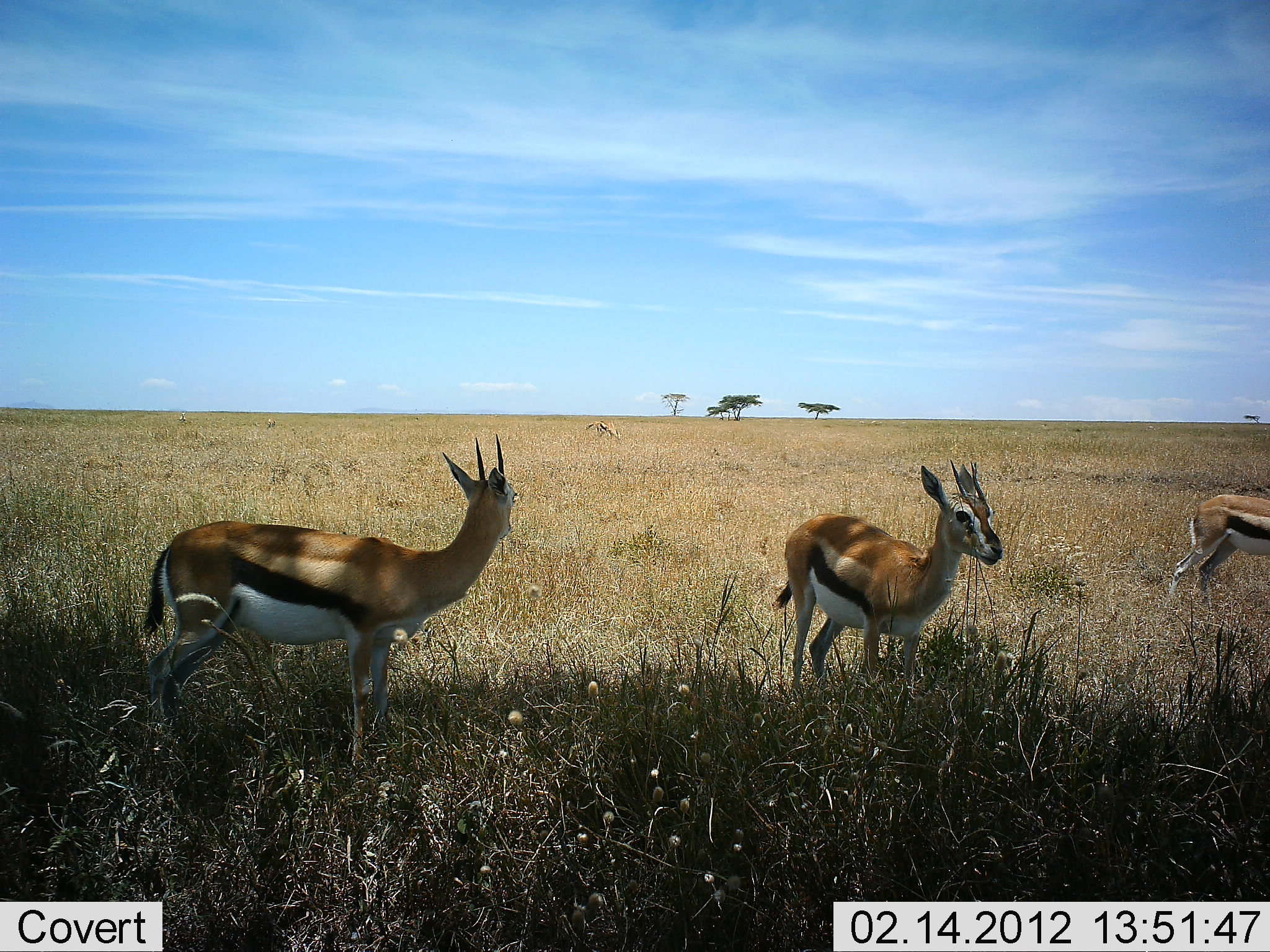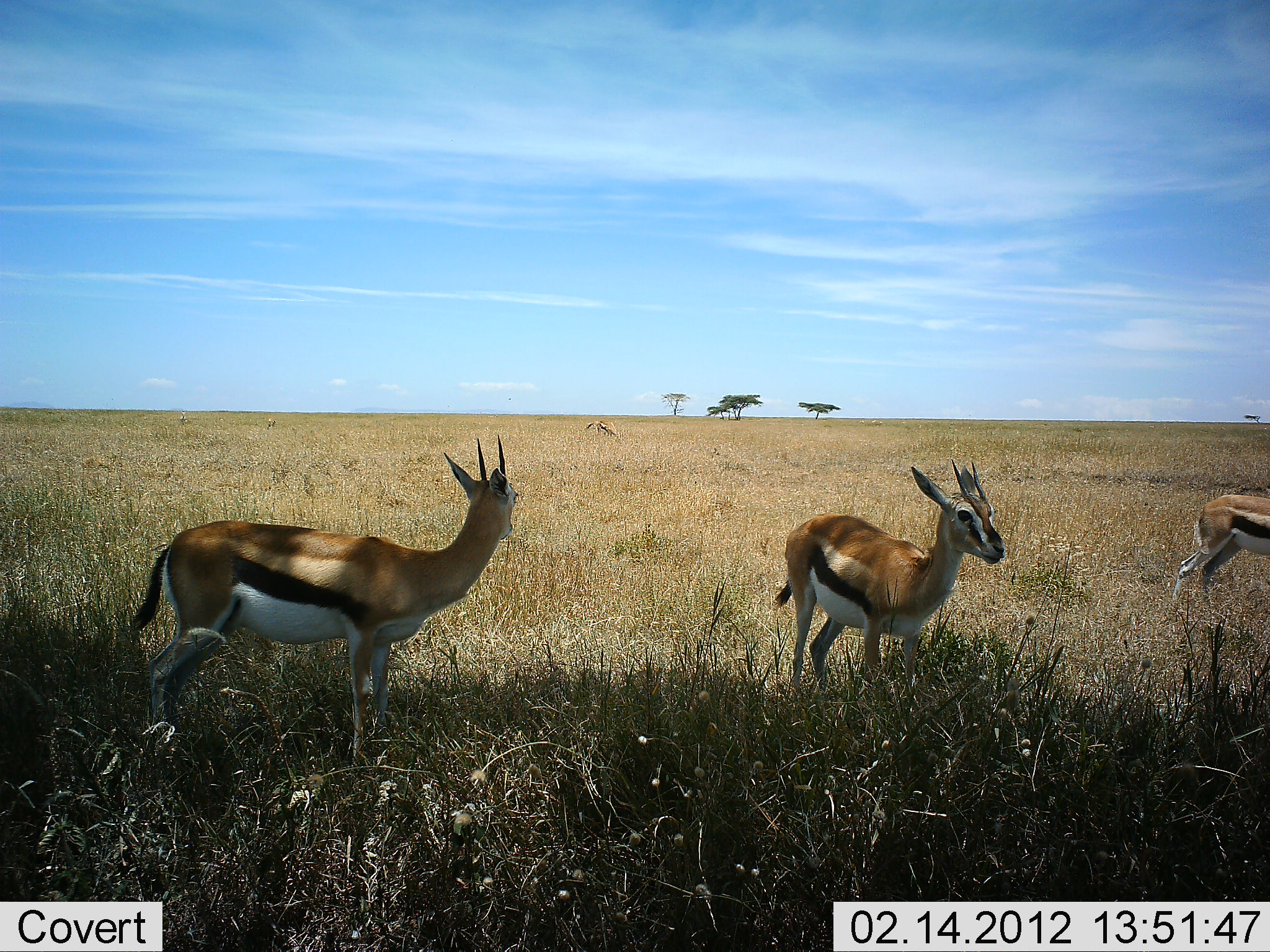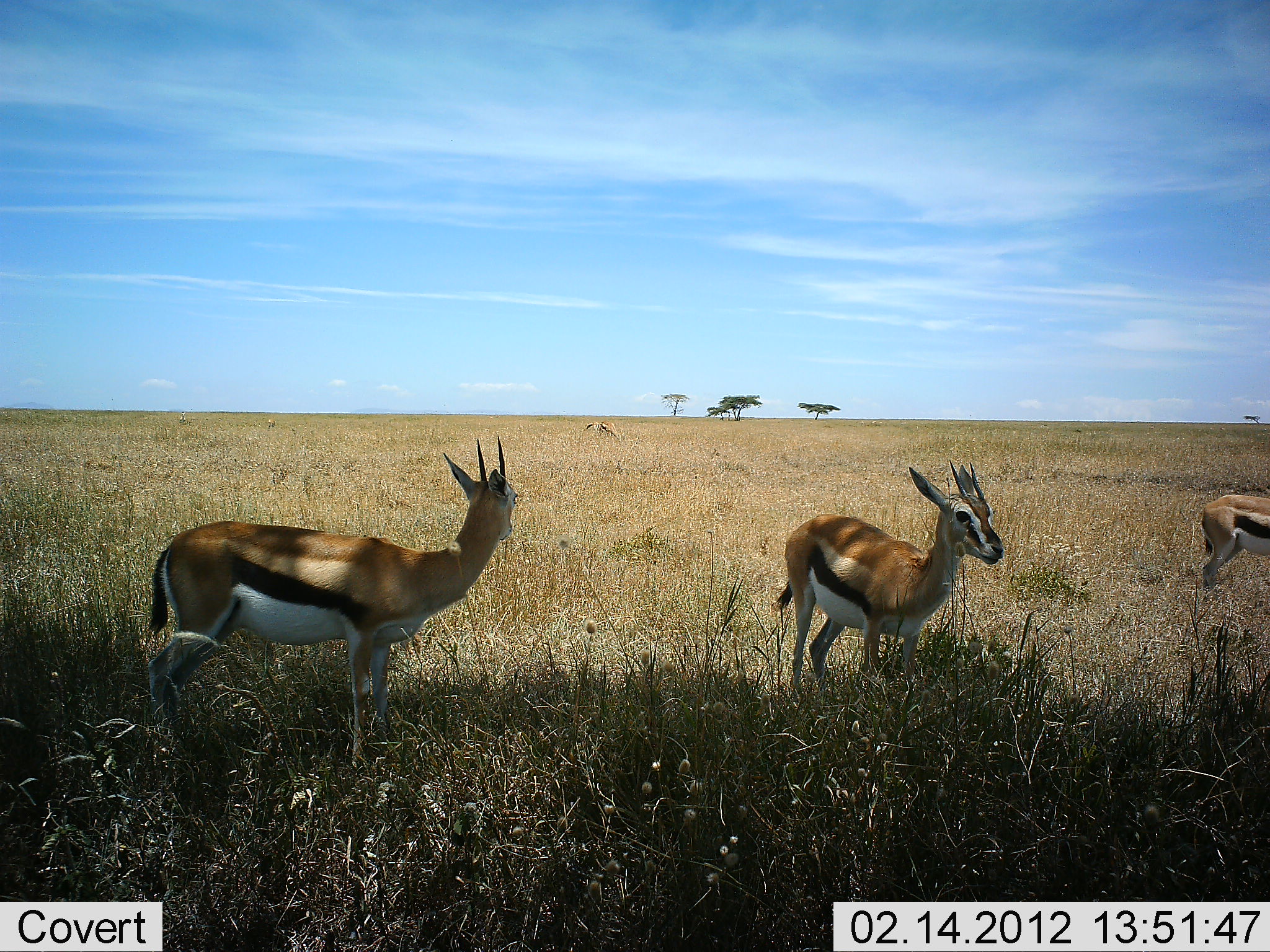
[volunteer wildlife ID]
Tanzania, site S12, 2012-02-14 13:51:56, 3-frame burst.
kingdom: Animalia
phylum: Chordata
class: Mammalia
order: Artiodactyla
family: Bovidae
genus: Eudorcas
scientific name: Eudorcas thomsonii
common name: thomson's gazelle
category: gazellethomsons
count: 4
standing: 100%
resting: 0%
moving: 7%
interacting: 0%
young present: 0%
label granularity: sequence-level